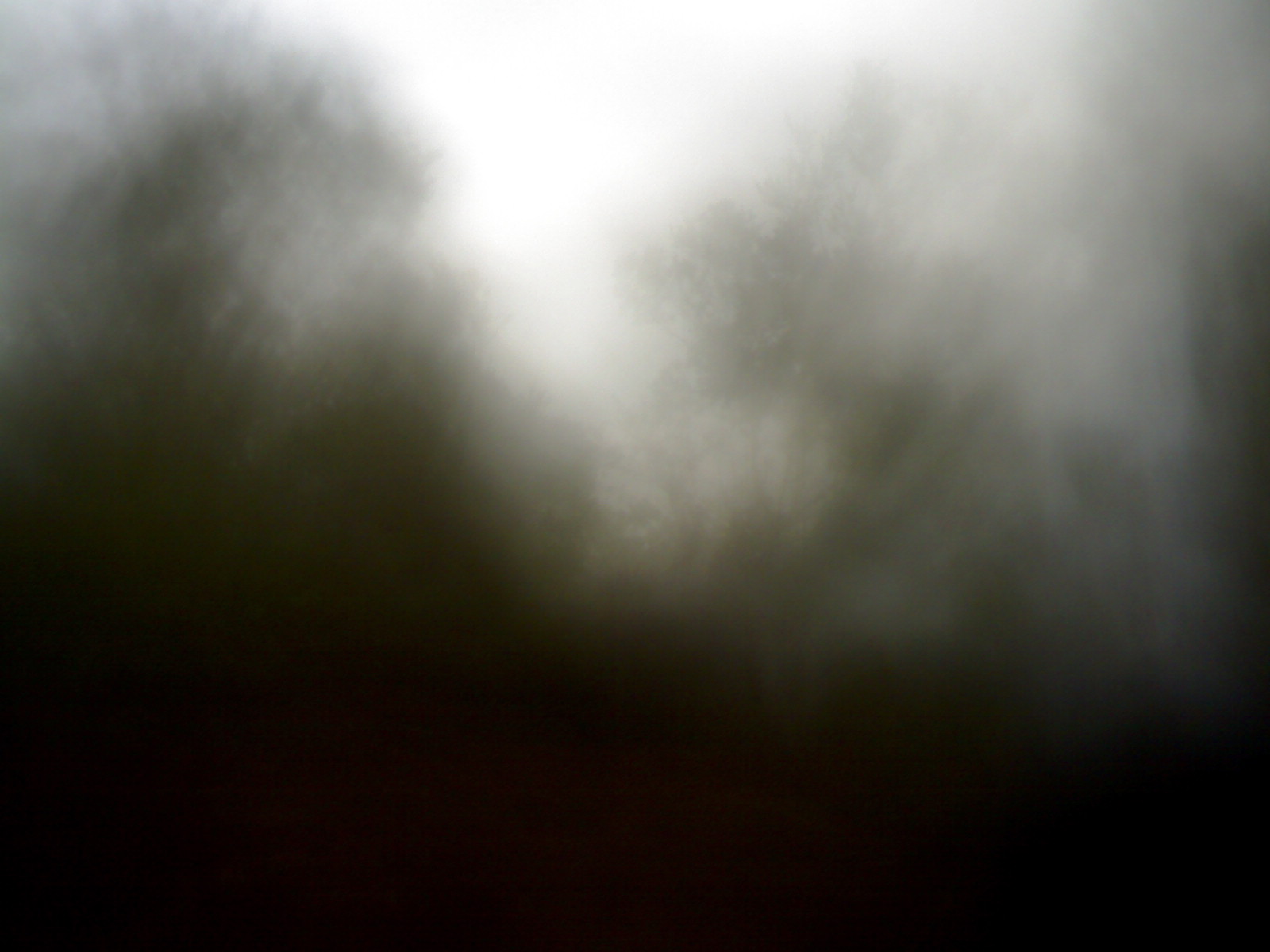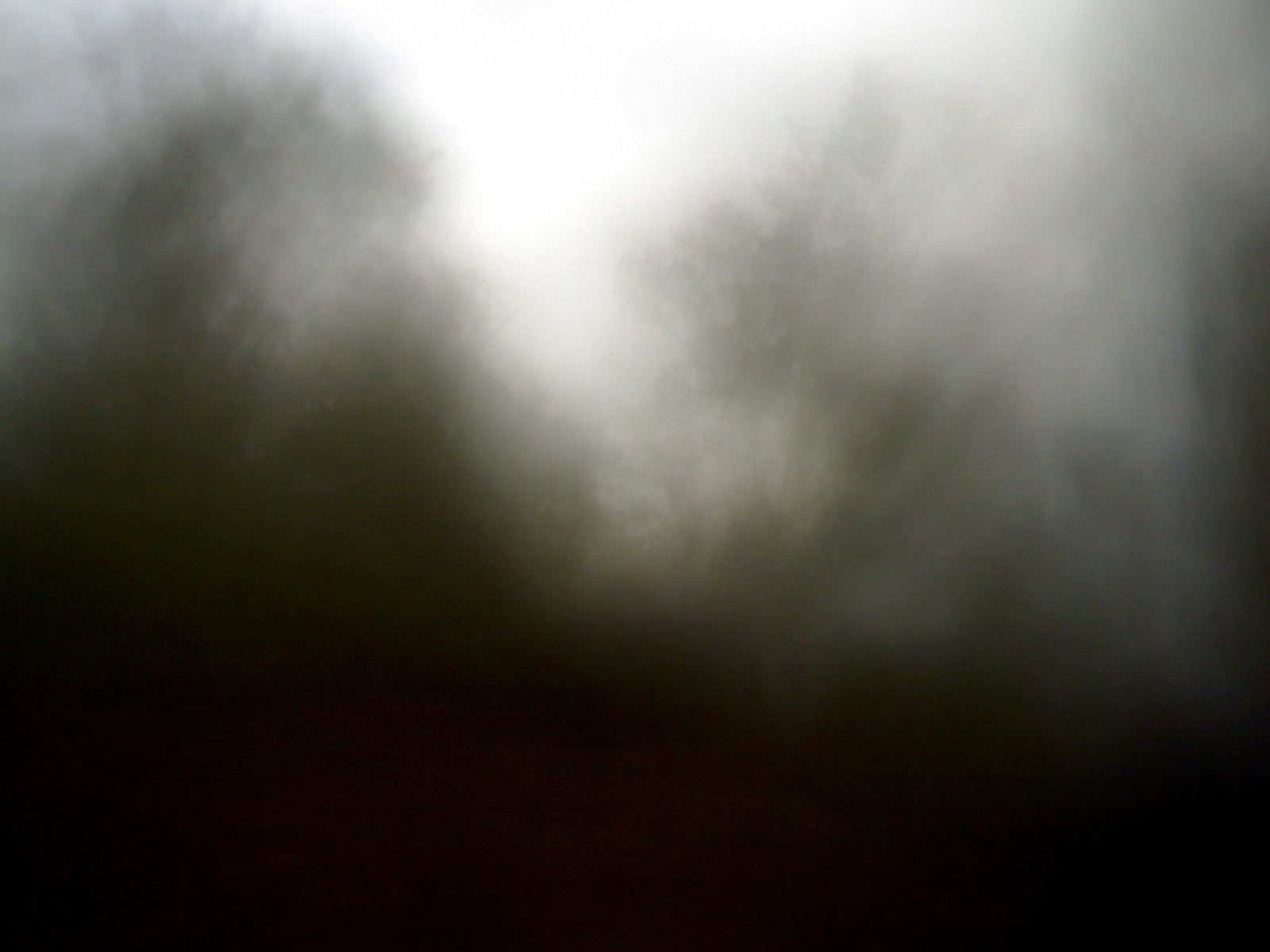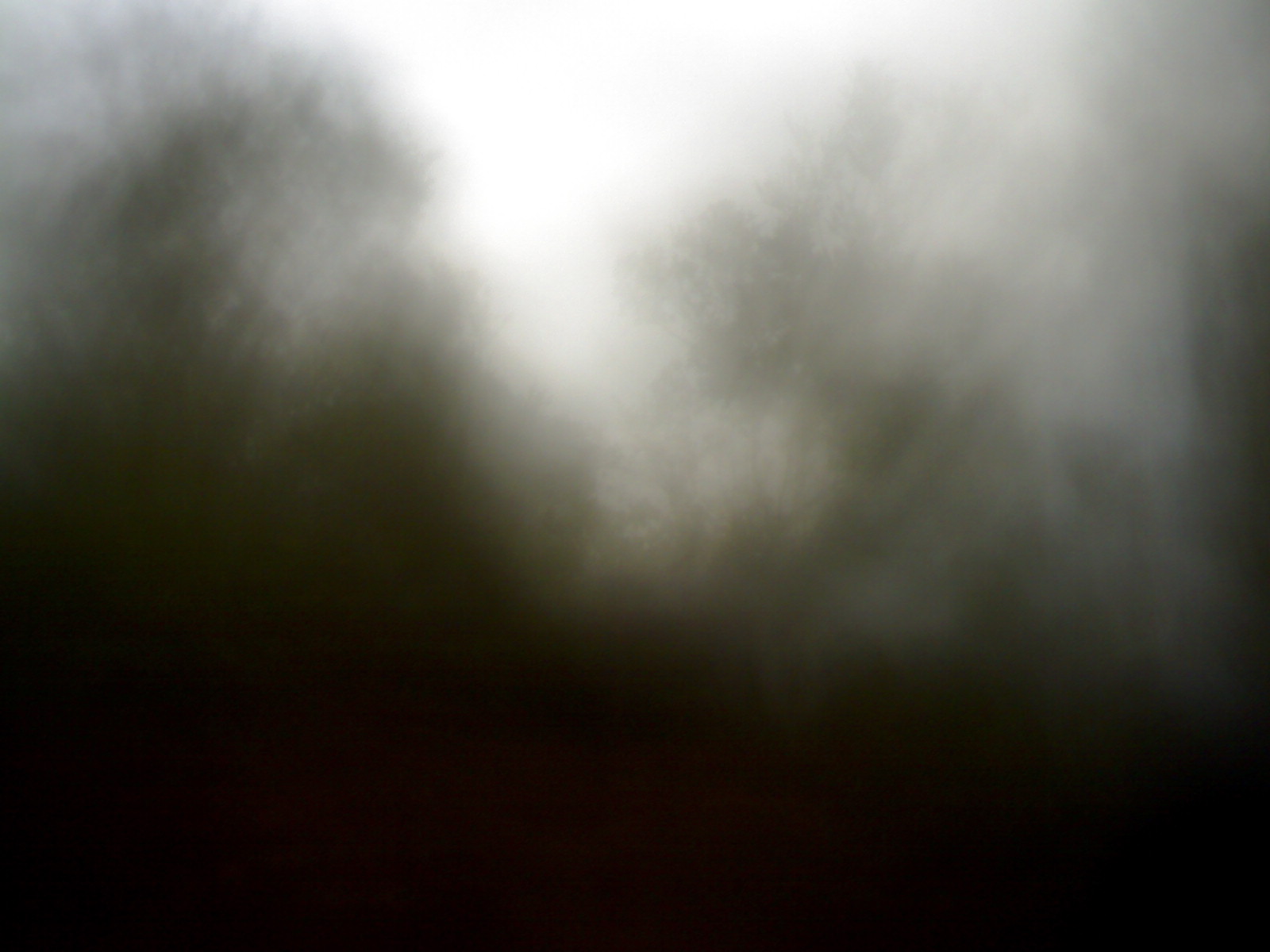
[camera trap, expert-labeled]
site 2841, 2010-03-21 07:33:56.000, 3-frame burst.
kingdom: Animalia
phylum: Chordata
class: Mammalia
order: Artiodactyla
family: Bovidae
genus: Capricornis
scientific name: Capricornis sumatraensis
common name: southern serow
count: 1